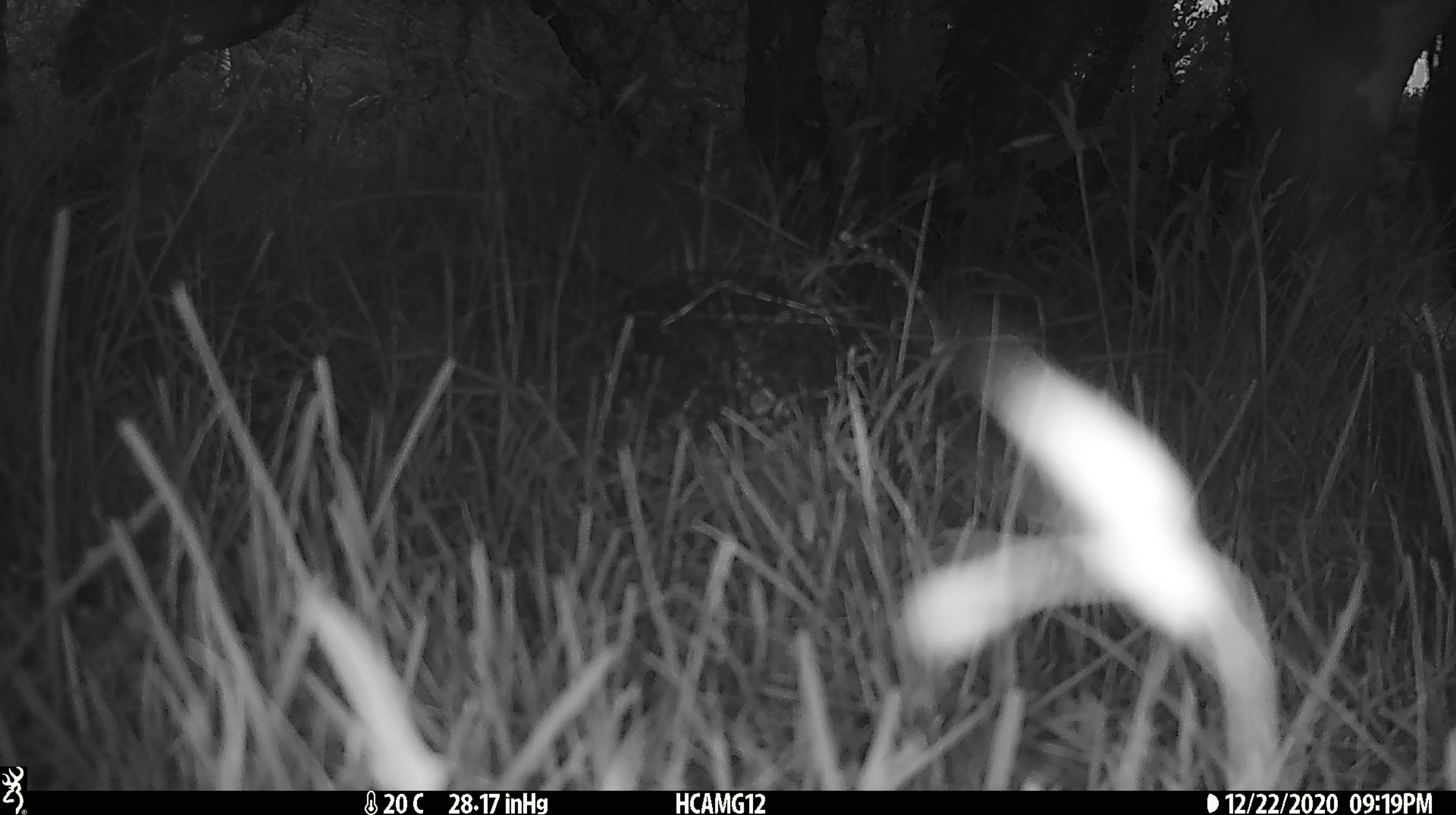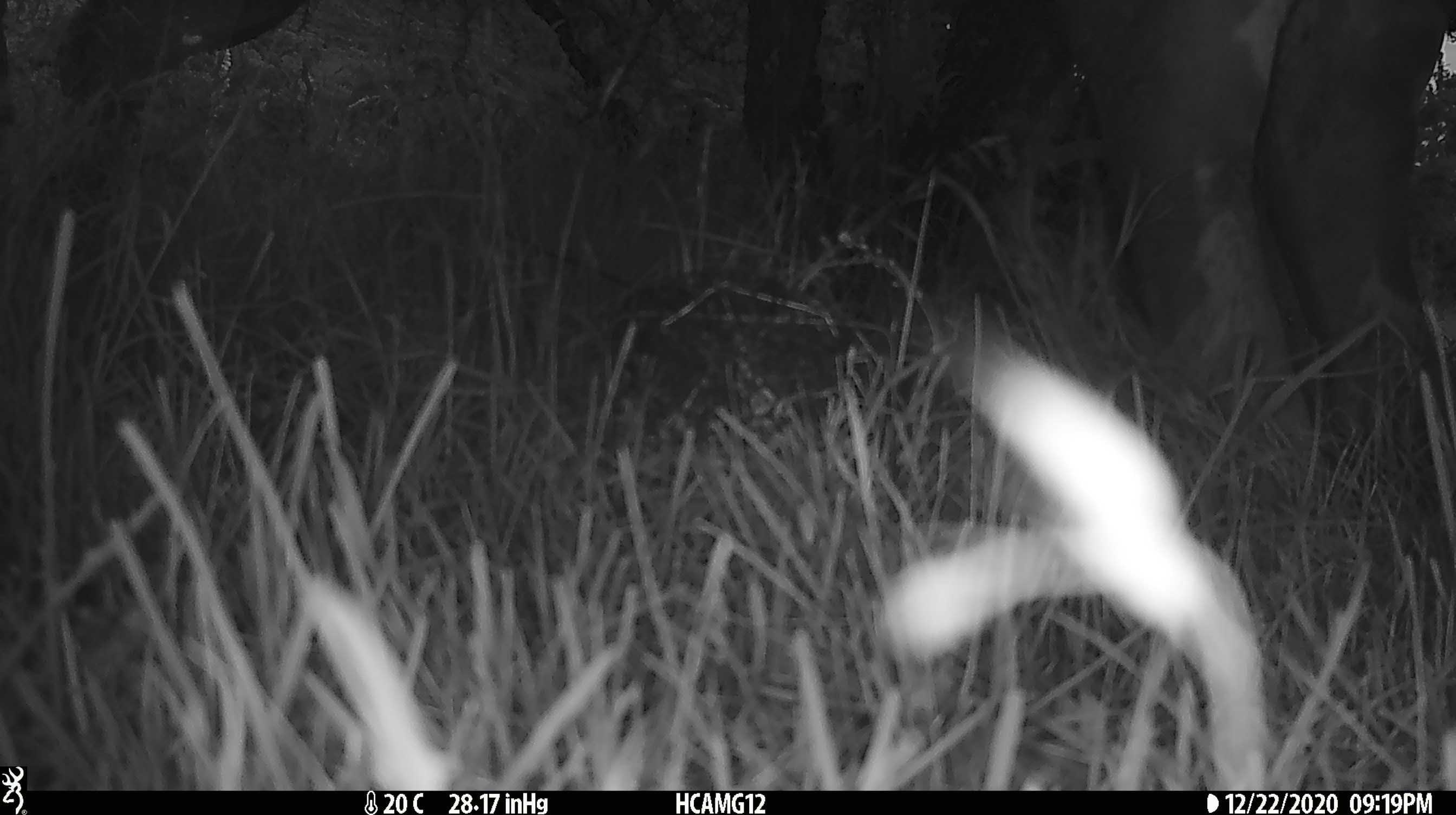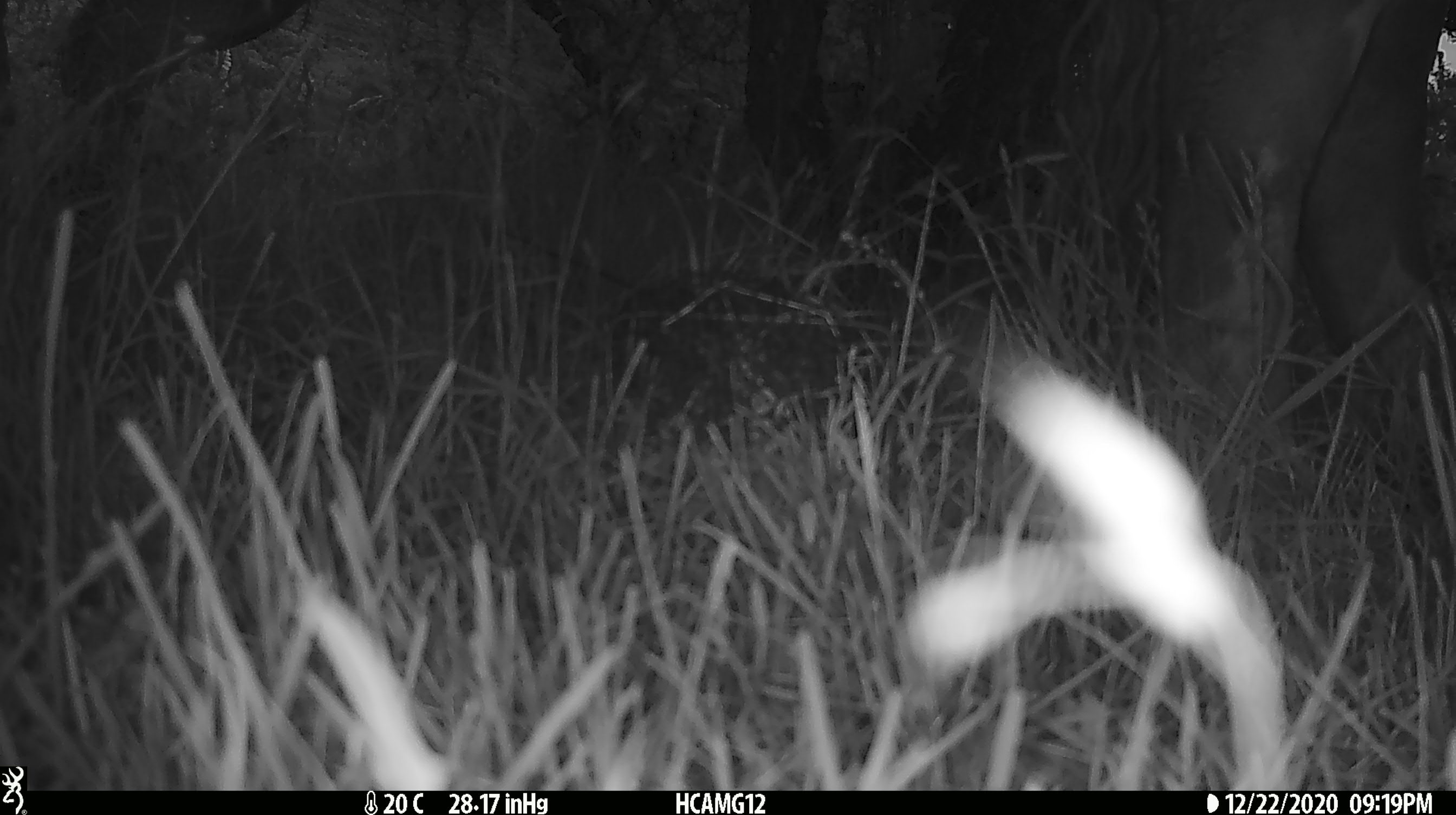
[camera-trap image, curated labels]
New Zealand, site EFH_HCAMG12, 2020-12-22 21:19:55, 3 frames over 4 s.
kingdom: Animalia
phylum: Chordata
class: Mammalia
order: Artiodactyla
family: Bovidae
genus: Bos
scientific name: Bos taurus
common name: domestic cow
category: cow